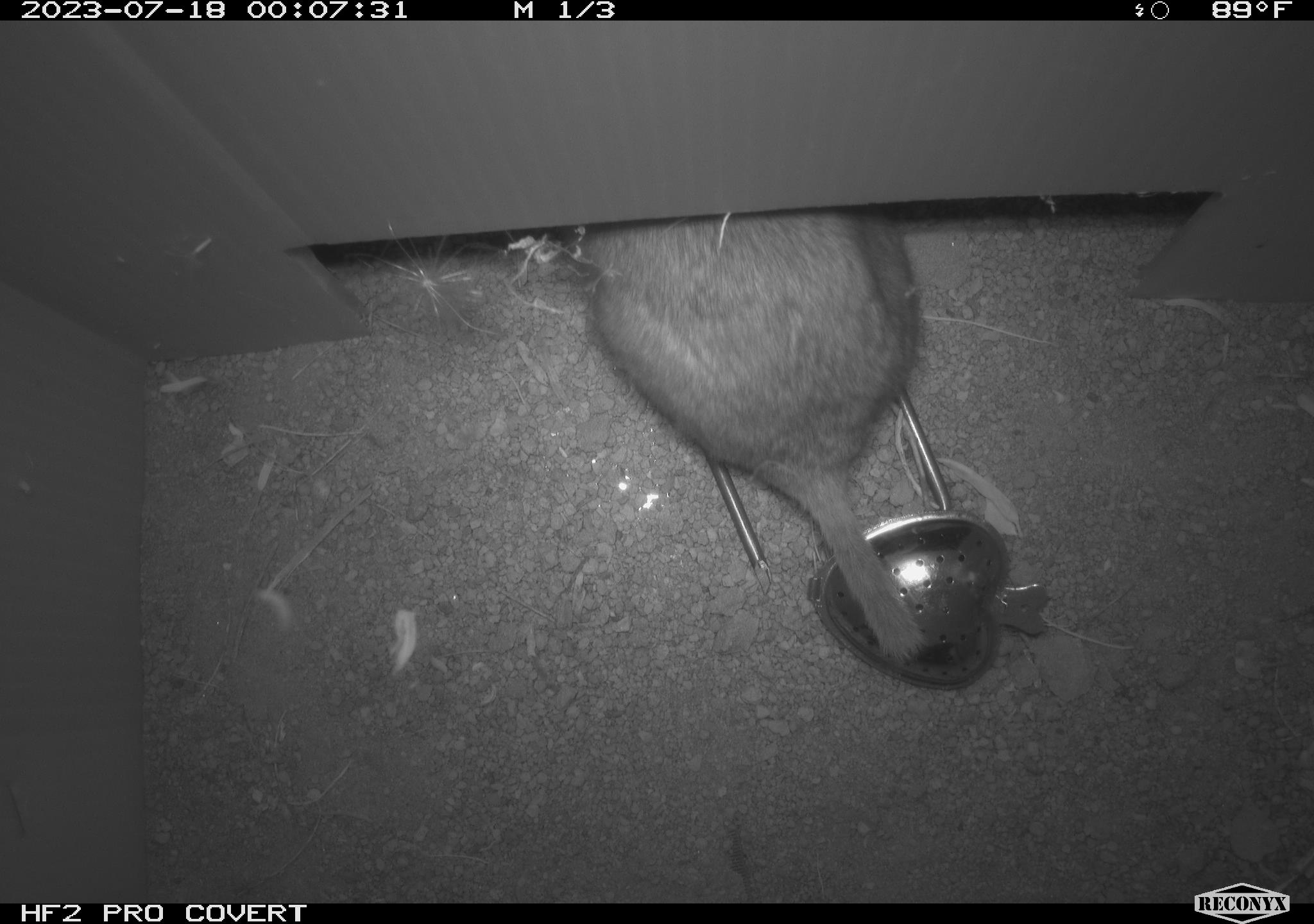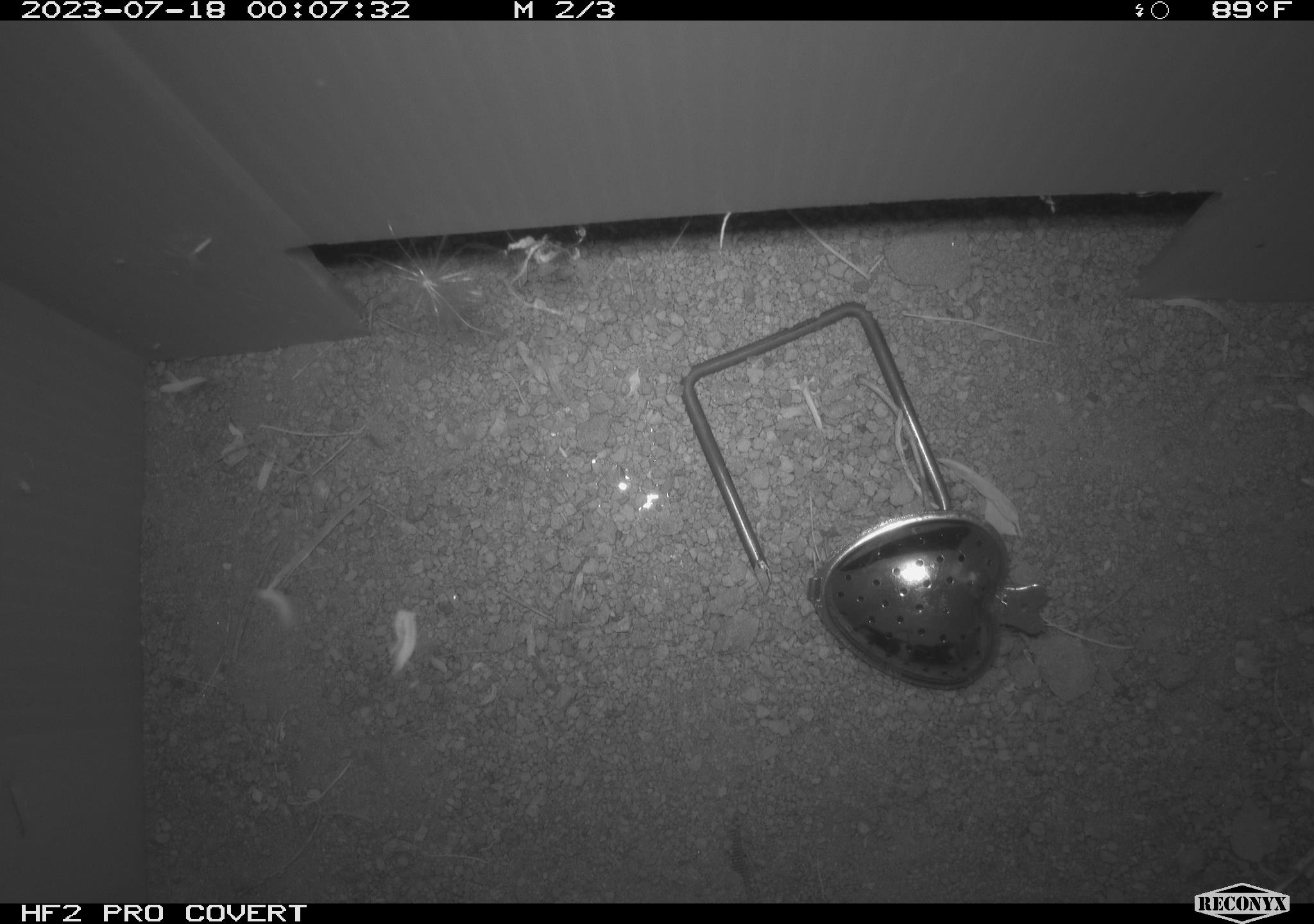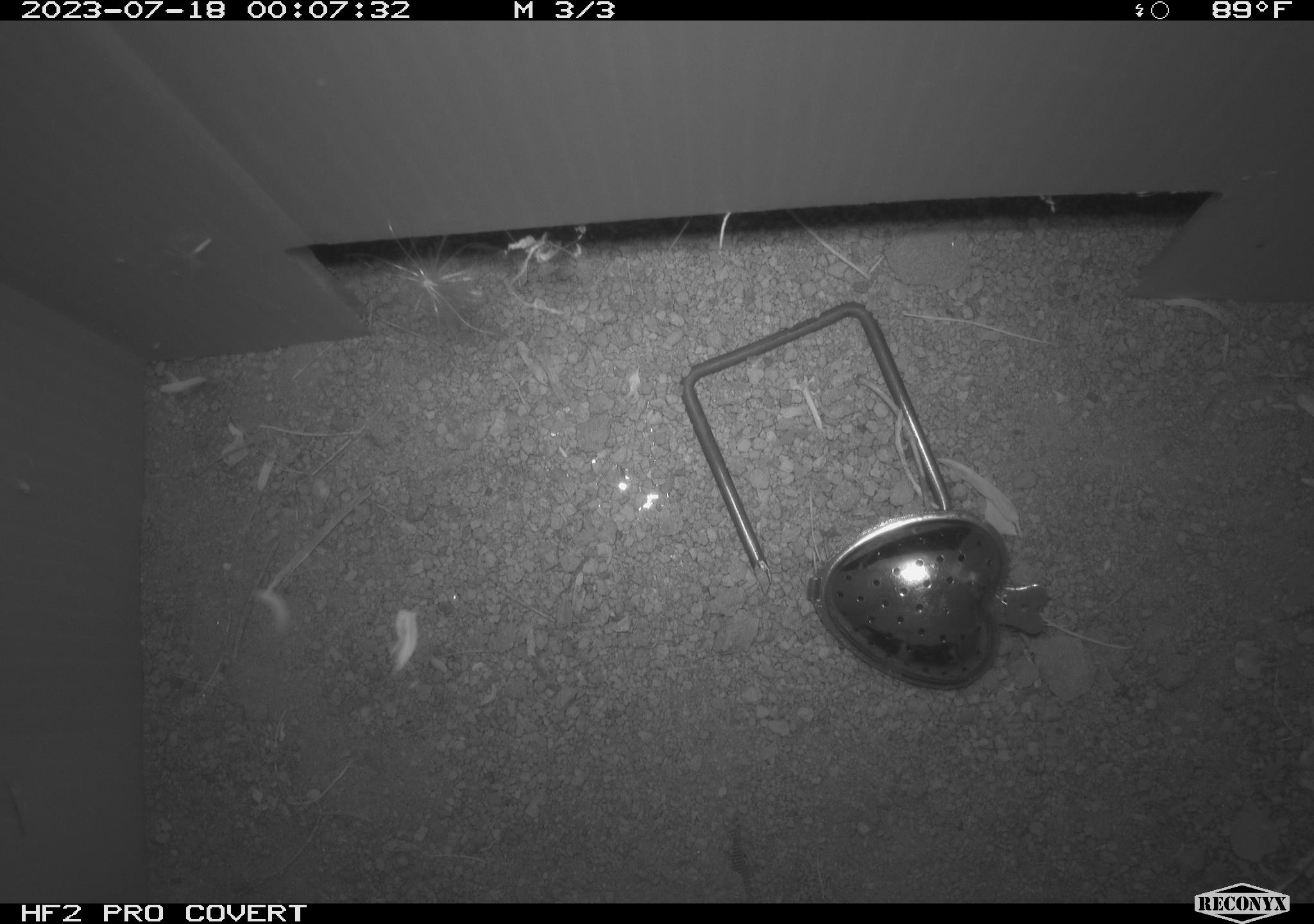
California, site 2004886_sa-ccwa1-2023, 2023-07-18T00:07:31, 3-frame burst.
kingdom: Animalia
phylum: Chordata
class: Mammalia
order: Rodentia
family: Cricetidae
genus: Neotoma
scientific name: Neotoma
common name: pack rat or woodrat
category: neotoma species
Neotoma species (pack rat or woodrat) (Neotoma).